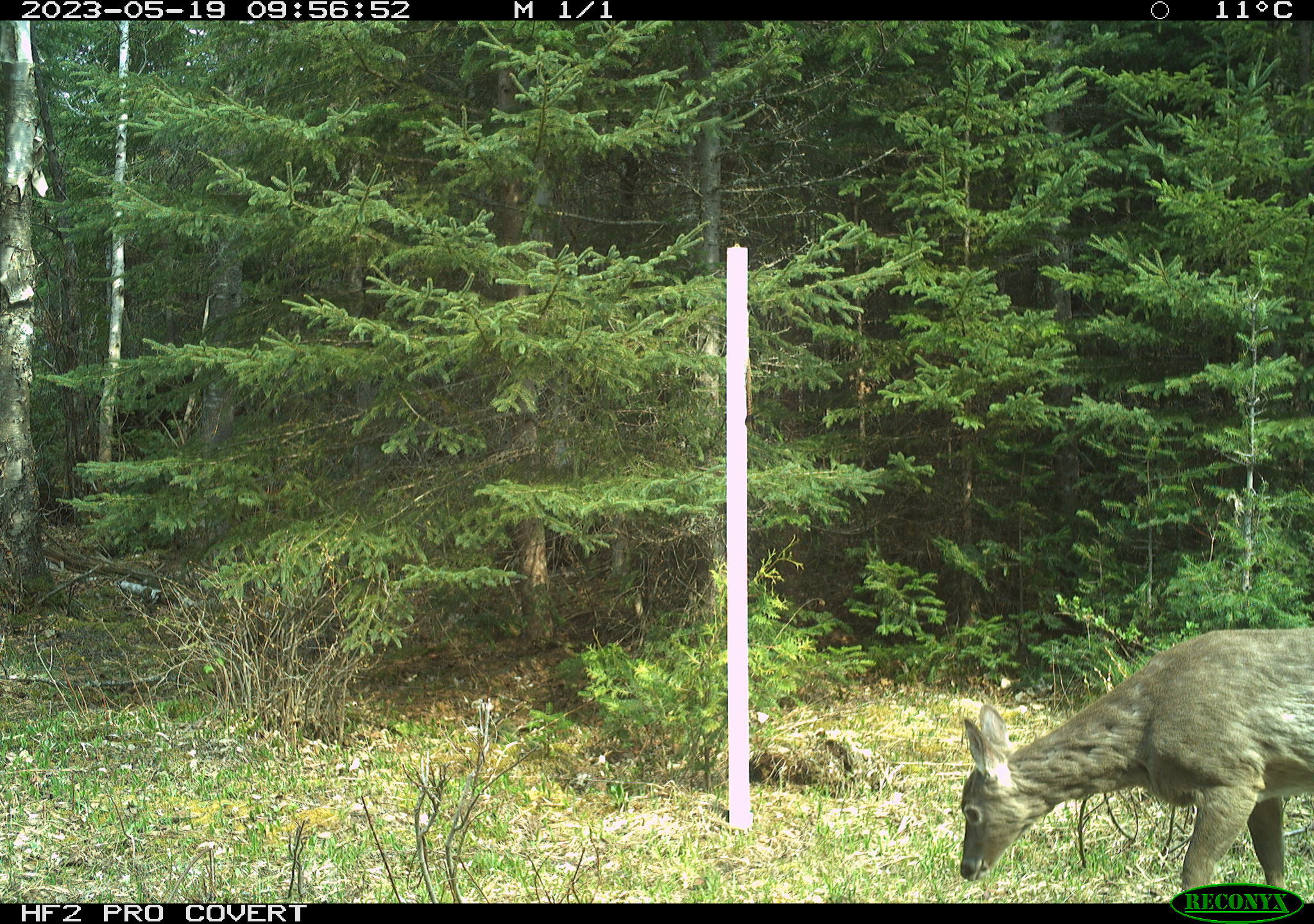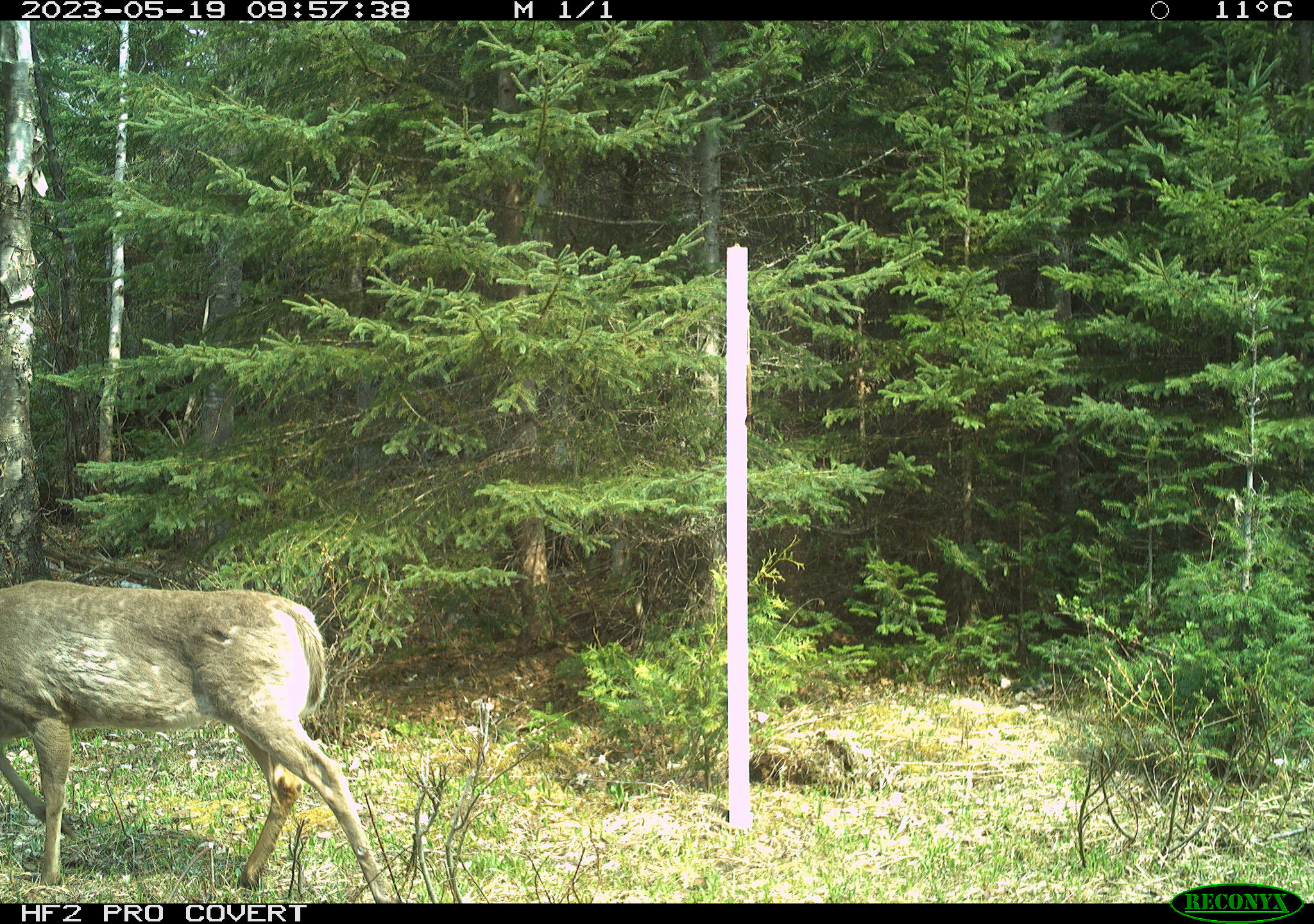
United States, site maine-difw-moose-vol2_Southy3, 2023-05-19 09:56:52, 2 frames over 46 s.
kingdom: Animalia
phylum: Chordata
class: Mammalia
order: Artiodactyla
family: Cervidae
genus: Odocoileus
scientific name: Odocoileus virginianus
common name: white-tailed deer